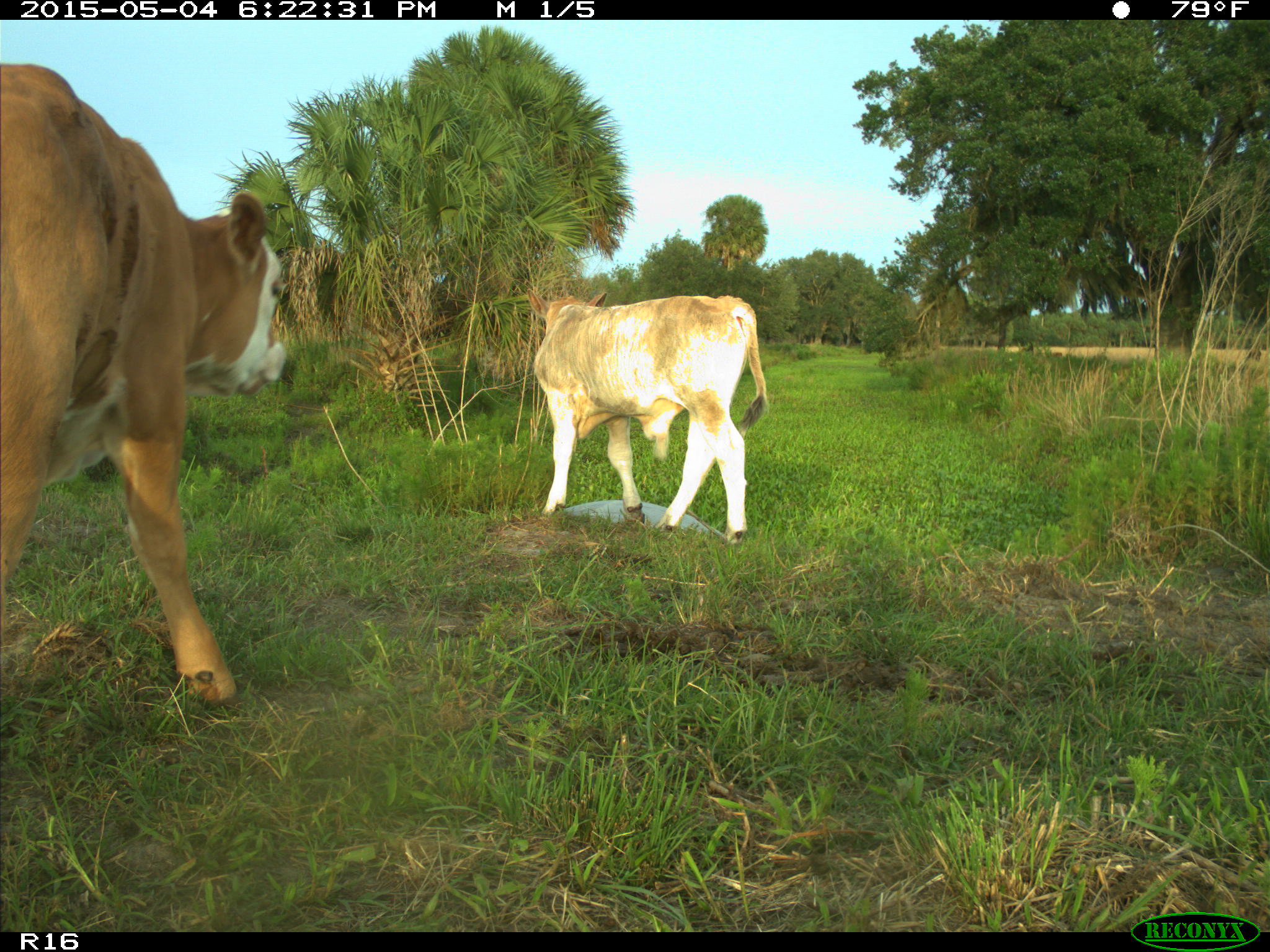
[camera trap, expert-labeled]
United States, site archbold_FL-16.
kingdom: Animalia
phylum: Chordata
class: Mammalia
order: Artiodactyla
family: Bovidae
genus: Bos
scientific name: Bos taurus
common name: domestic cow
Bos taurus (domestic cow).